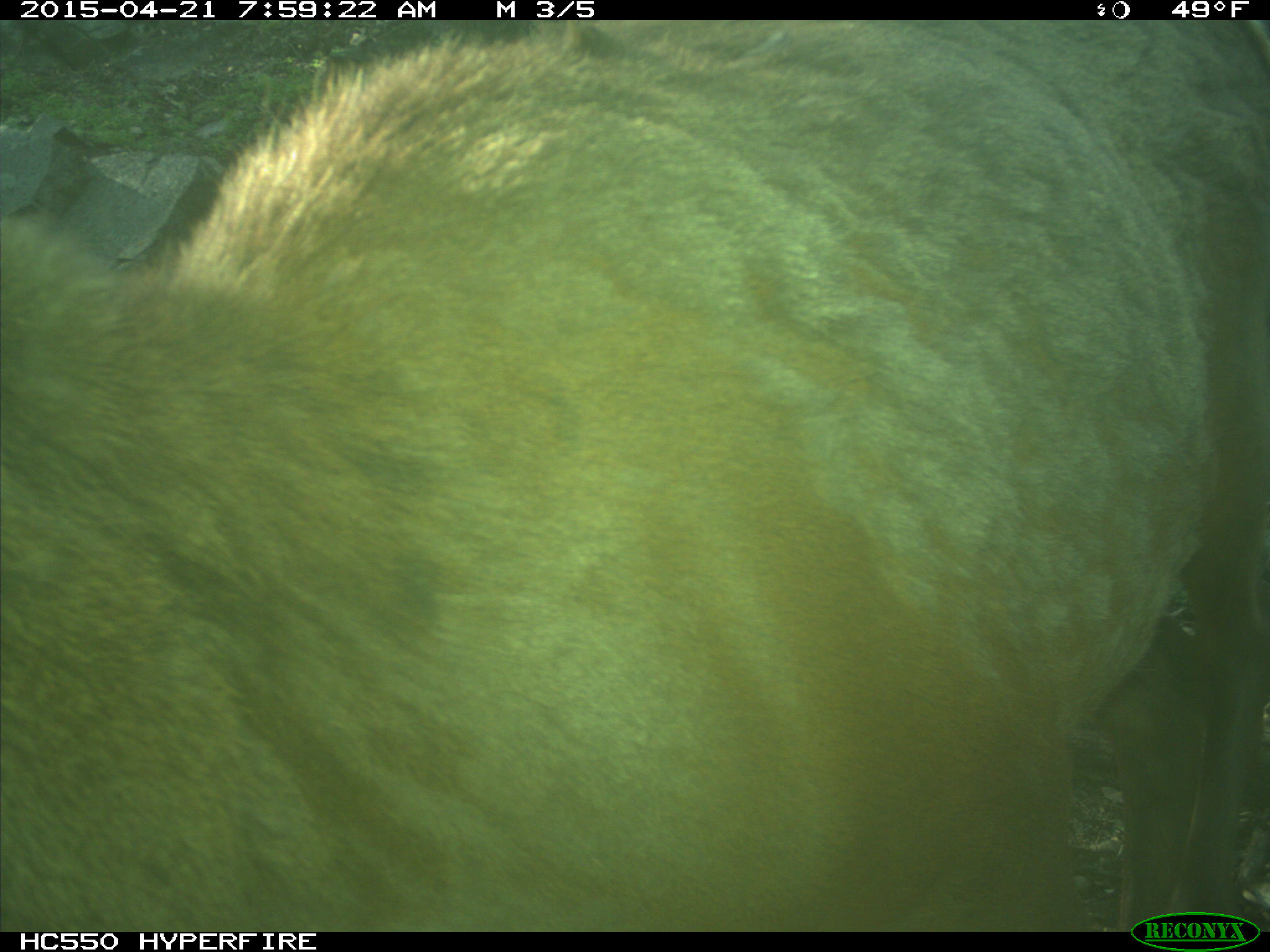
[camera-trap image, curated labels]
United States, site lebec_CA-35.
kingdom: Animalia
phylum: Chordata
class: Mammalia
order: Artiodactyla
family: Cervidae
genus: Cervus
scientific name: Cervus canadensis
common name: elk